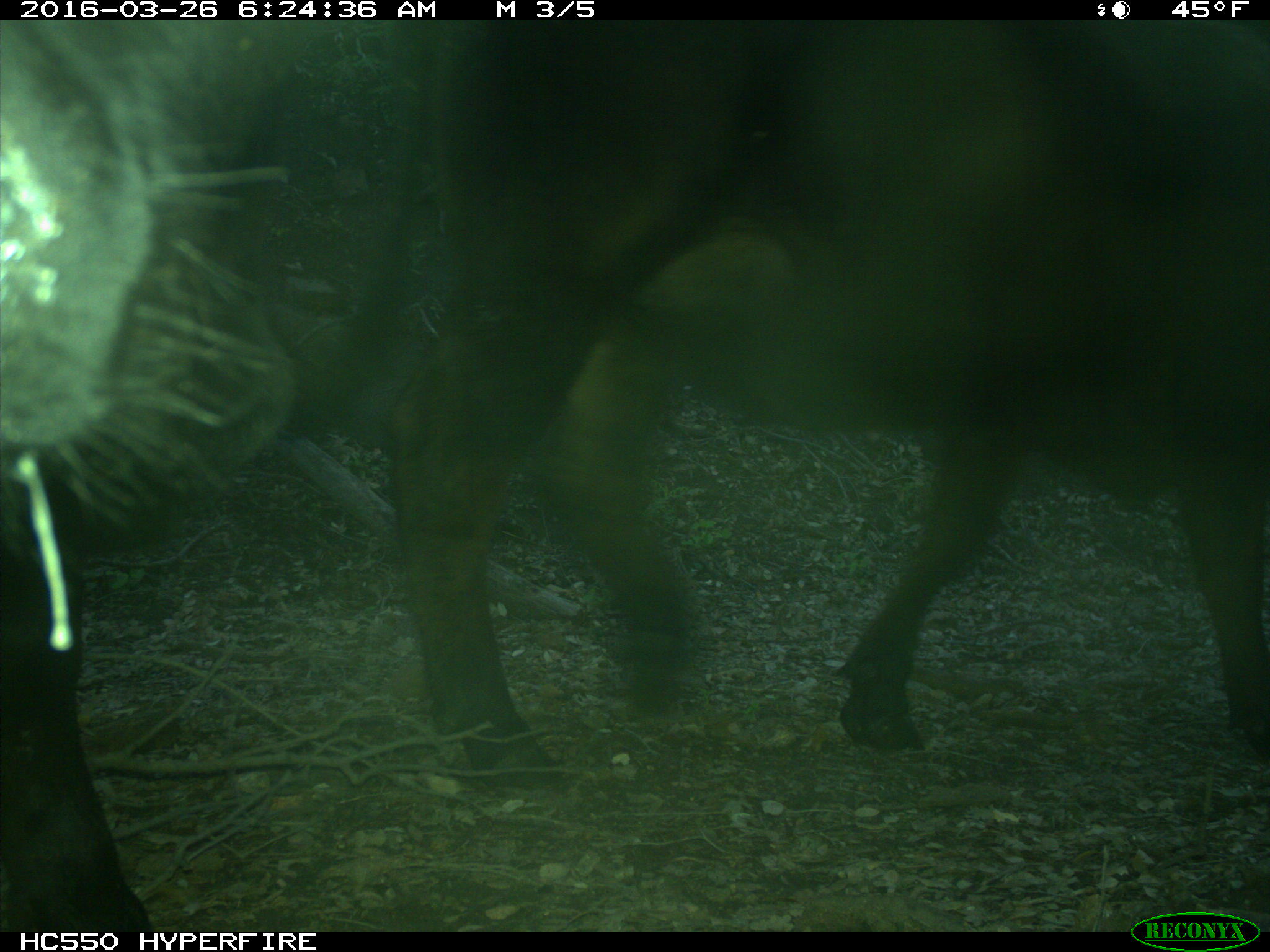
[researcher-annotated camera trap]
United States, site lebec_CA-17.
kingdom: Animalia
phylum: Chordata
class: Mammalia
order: Artiodactyla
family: Bovidae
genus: Bos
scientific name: Bos taurus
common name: domestic cow